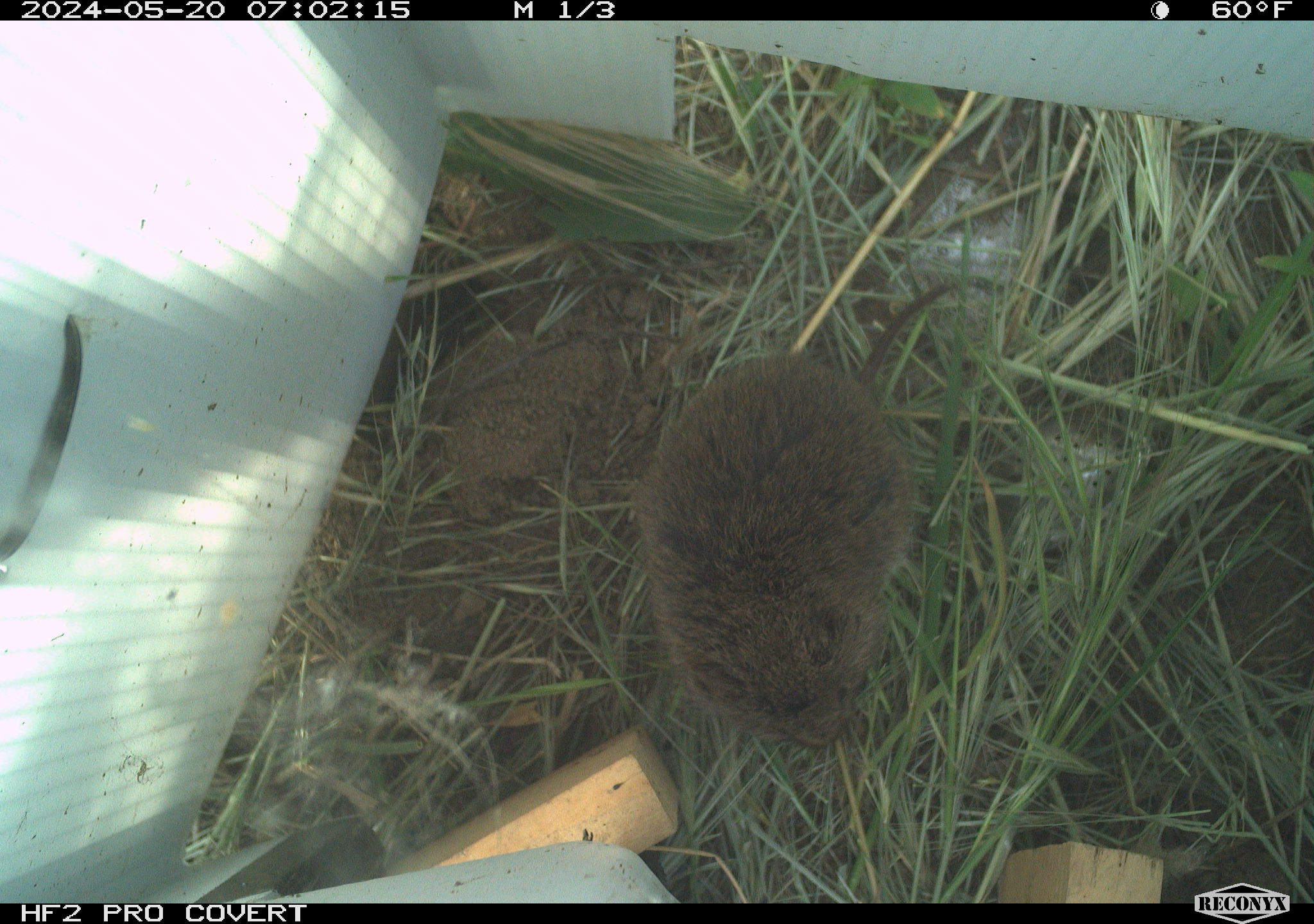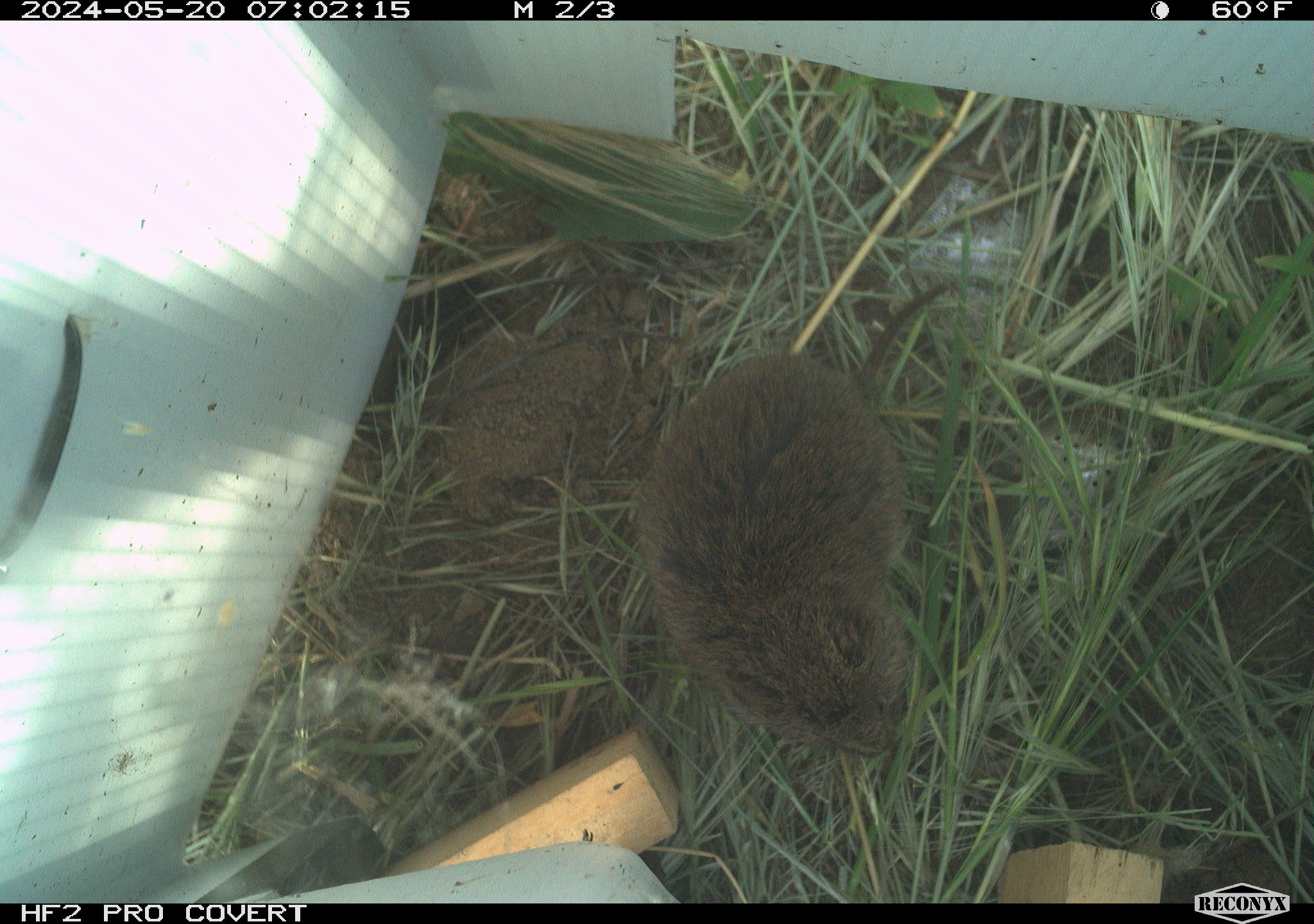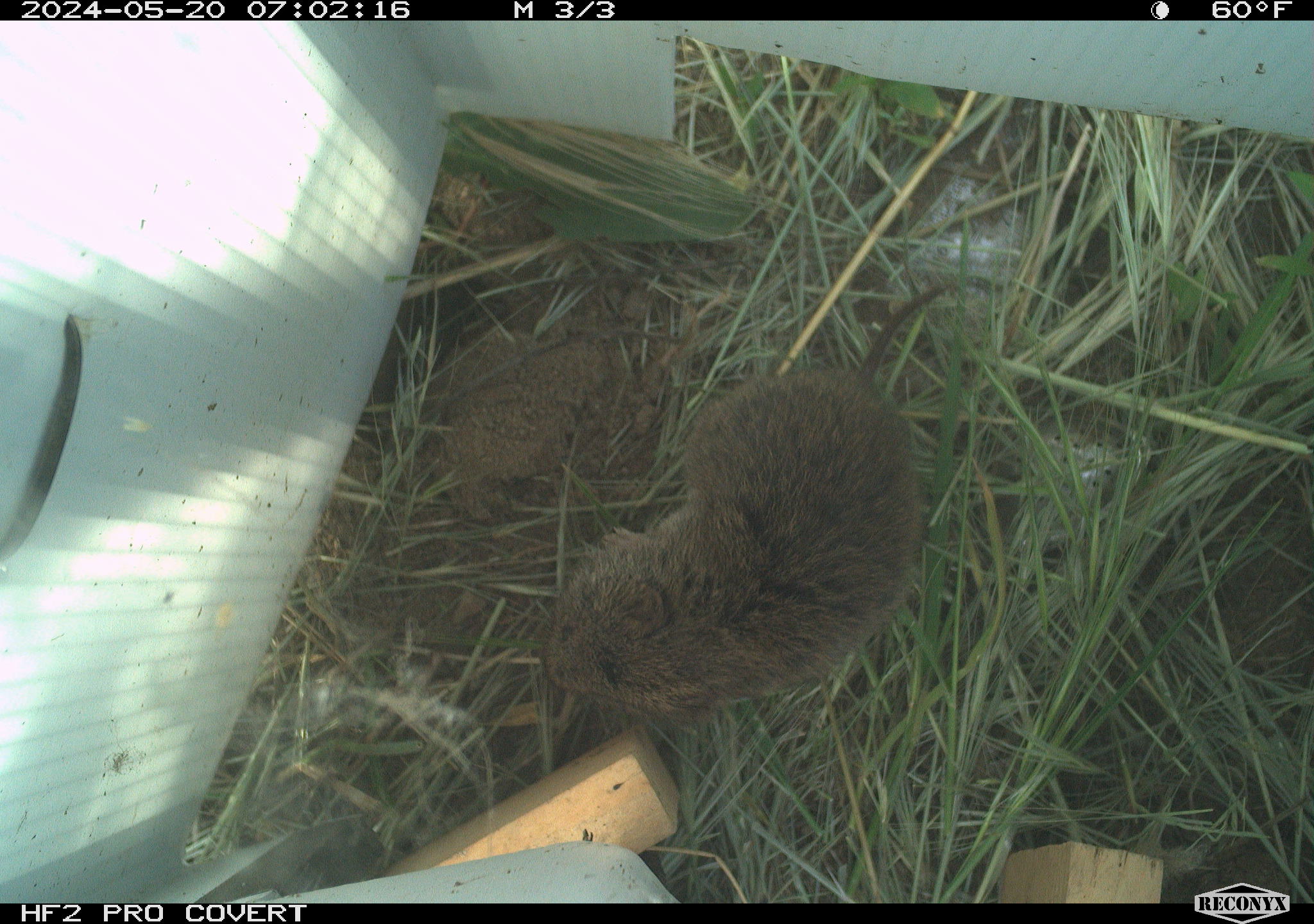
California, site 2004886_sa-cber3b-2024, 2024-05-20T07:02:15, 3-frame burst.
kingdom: Animalia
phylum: Chordata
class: Mammalia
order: Rodentia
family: Cricetidae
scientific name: Arvicolinae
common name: voles, lemmings, and muskrats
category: arvicolinae subfamily